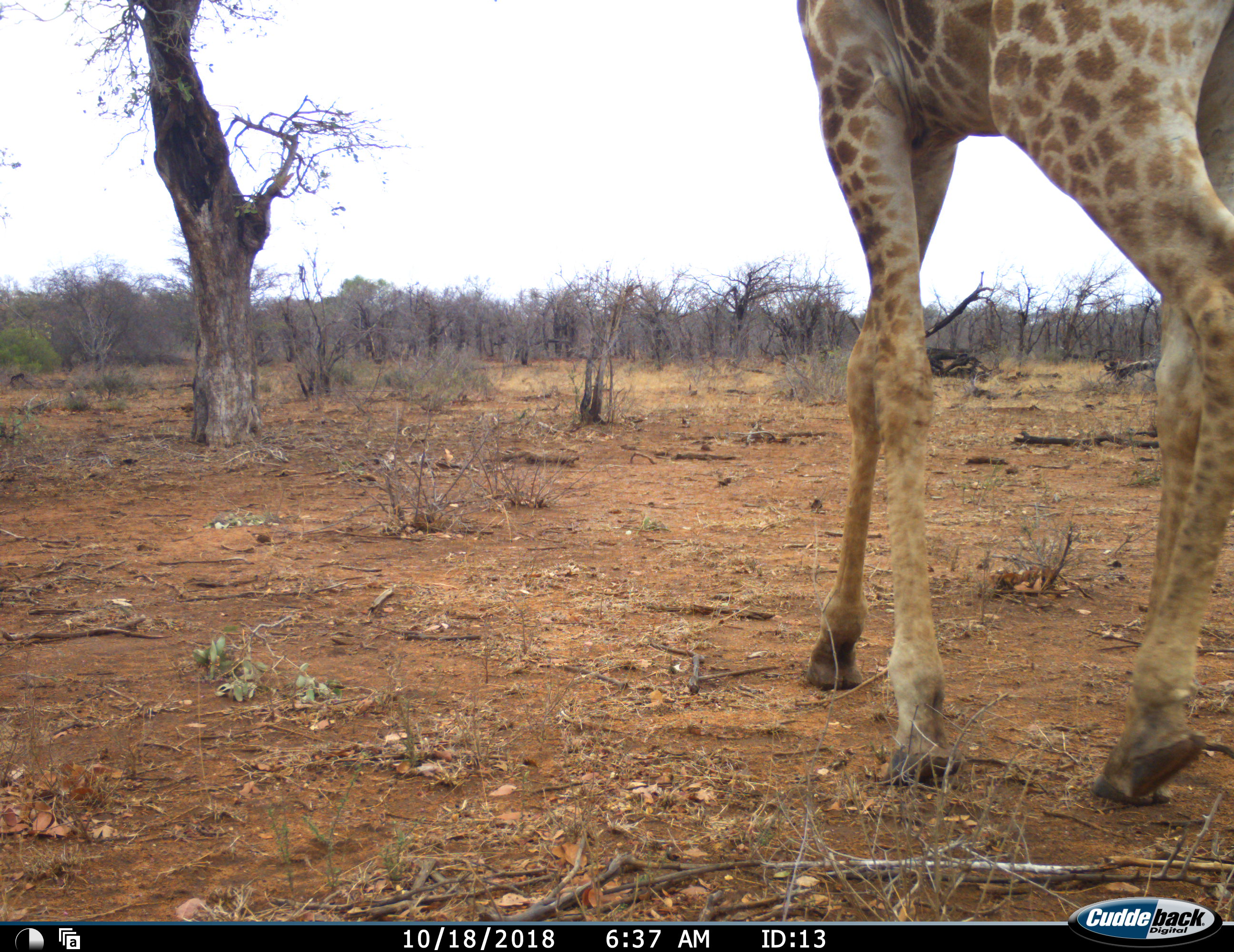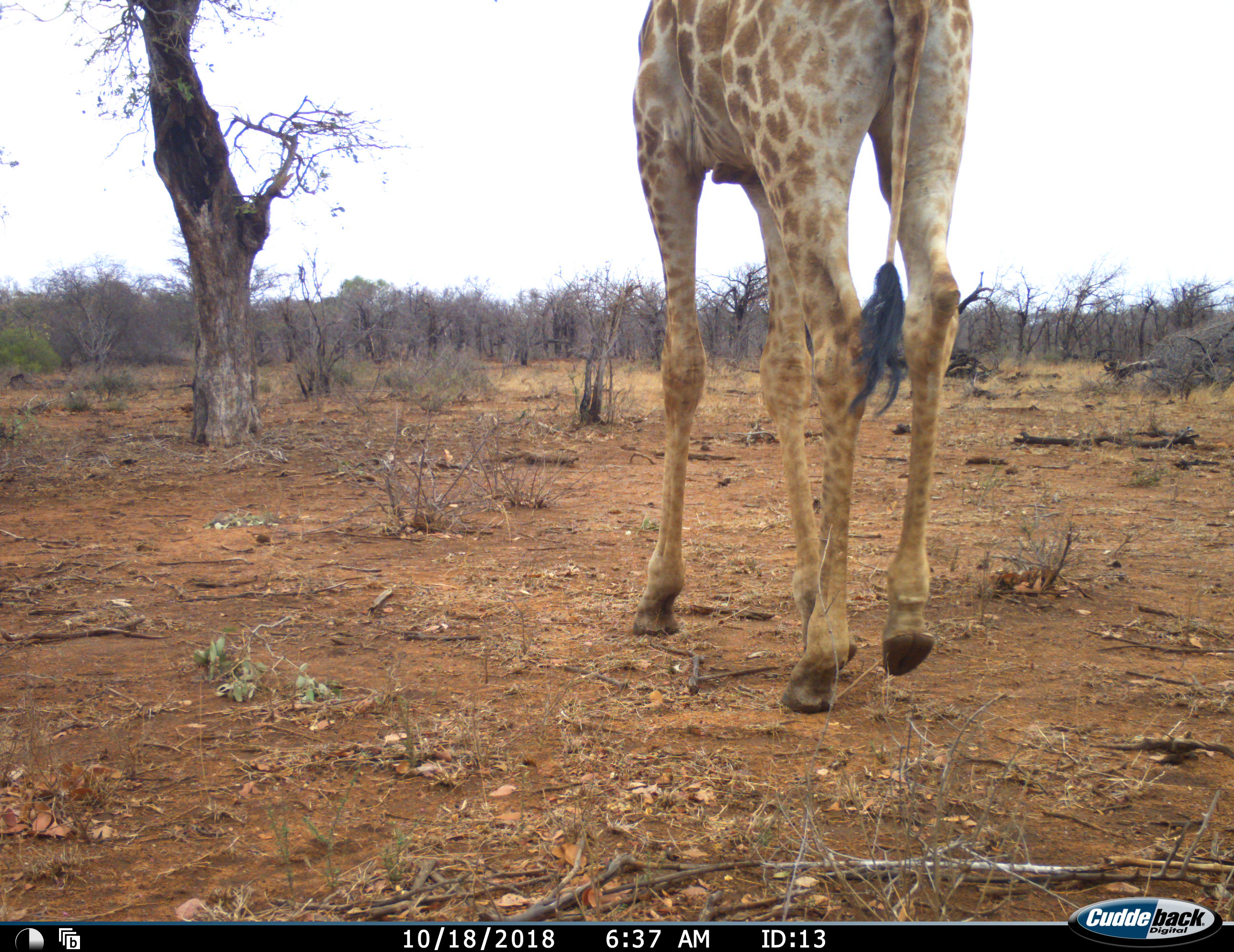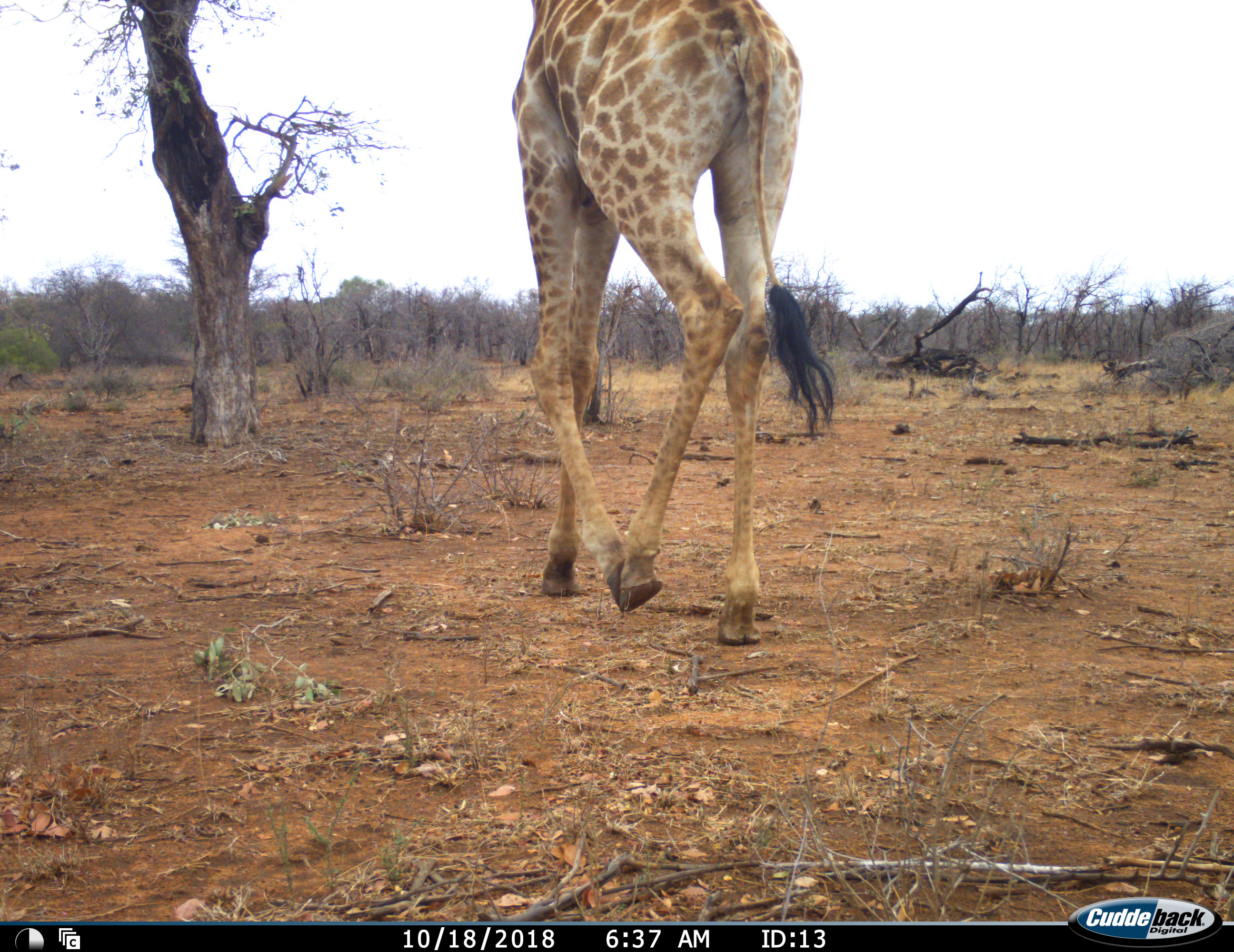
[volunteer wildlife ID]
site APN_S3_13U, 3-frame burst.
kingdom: Animalia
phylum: Chordata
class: Mammalia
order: Artiodactyla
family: Giraffidae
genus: Giraffa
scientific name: Giraffa camelopardalis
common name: giraffe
Giraffe (Giraffa camelopardalis), count 1. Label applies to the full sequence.